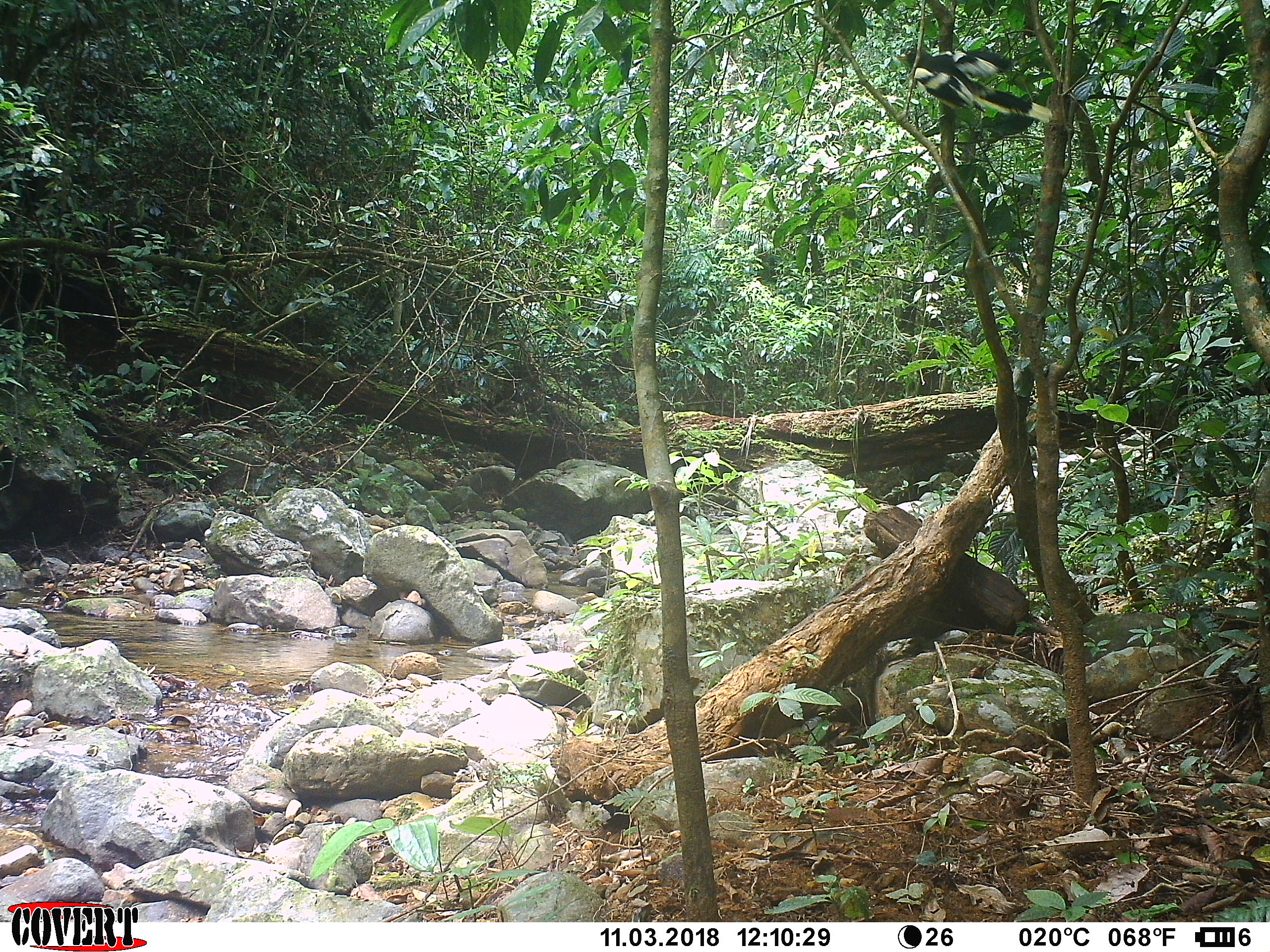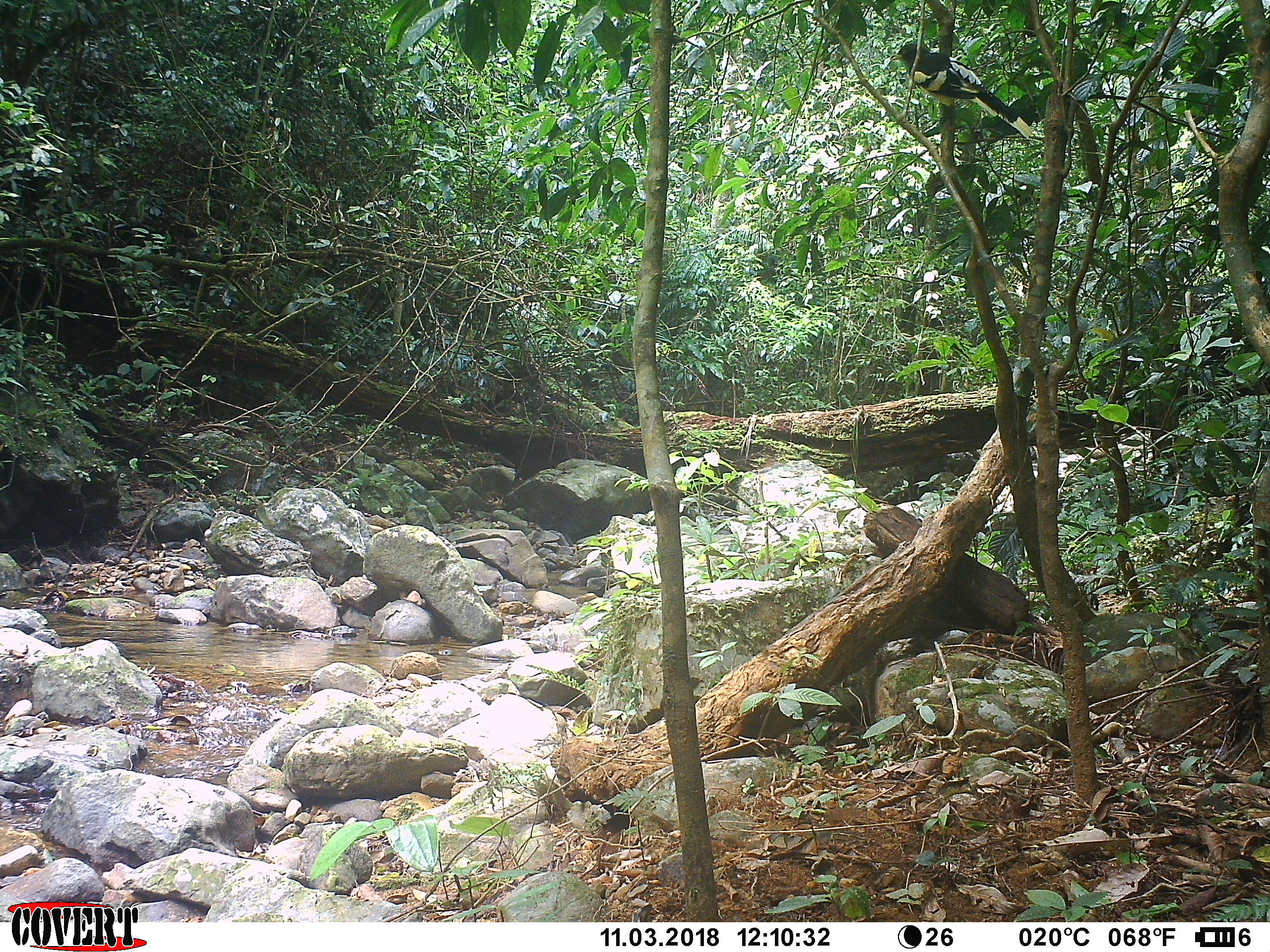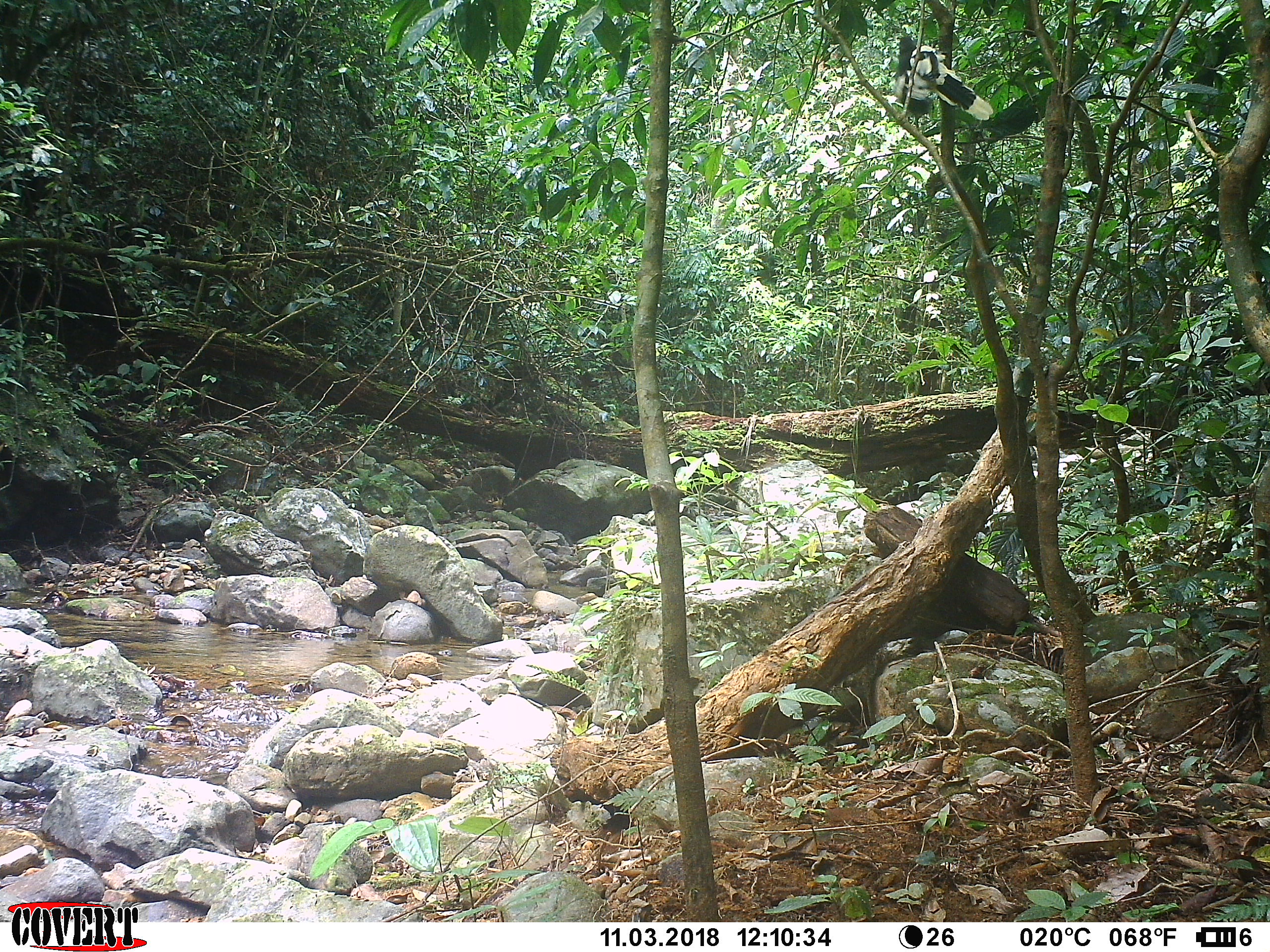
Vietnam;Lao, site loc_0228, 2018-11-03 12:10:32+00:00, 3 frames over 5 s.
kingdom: Animalia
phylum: Chordata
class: Aves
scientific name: Aves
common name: bird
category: unidentified bird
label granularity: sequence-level